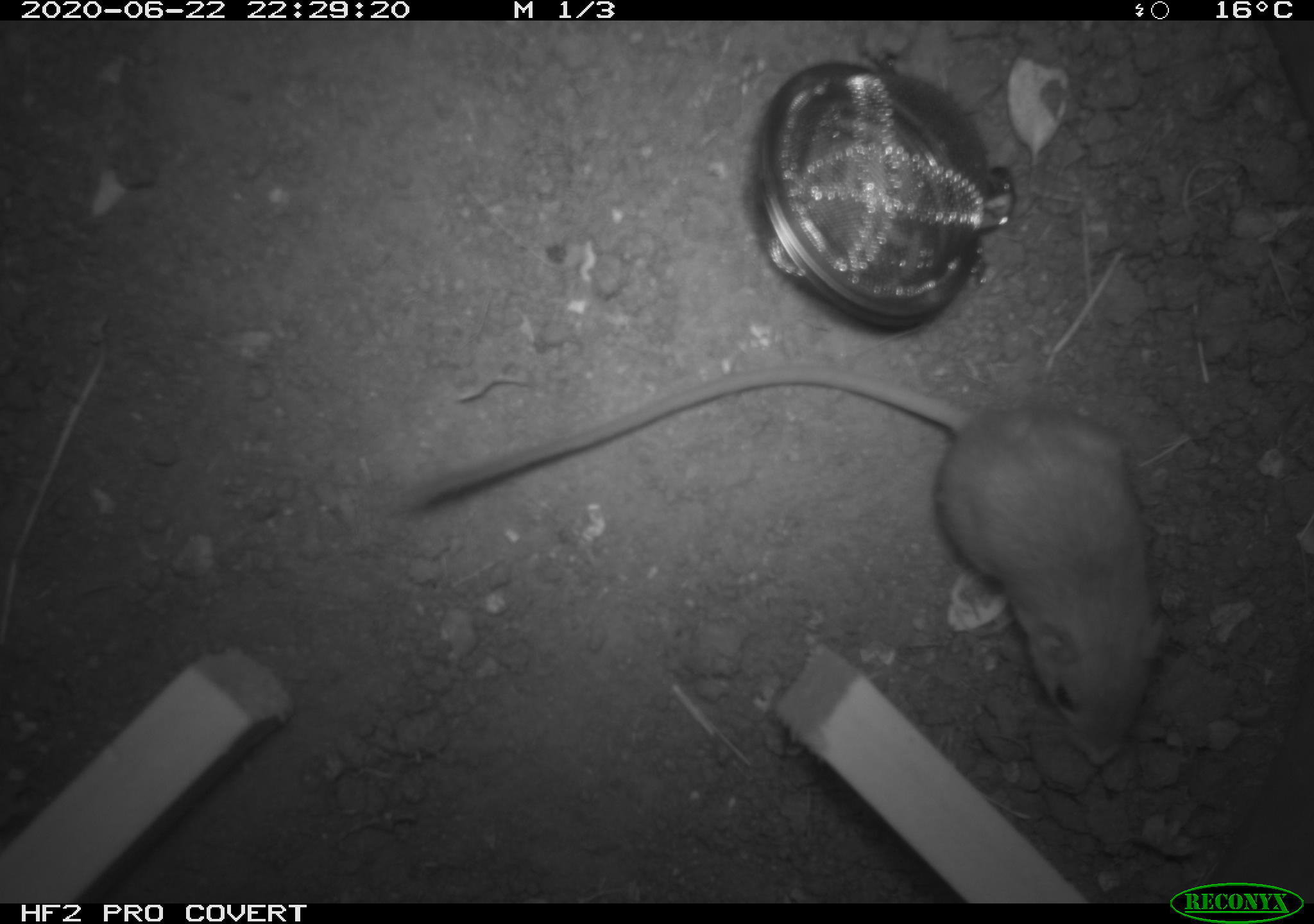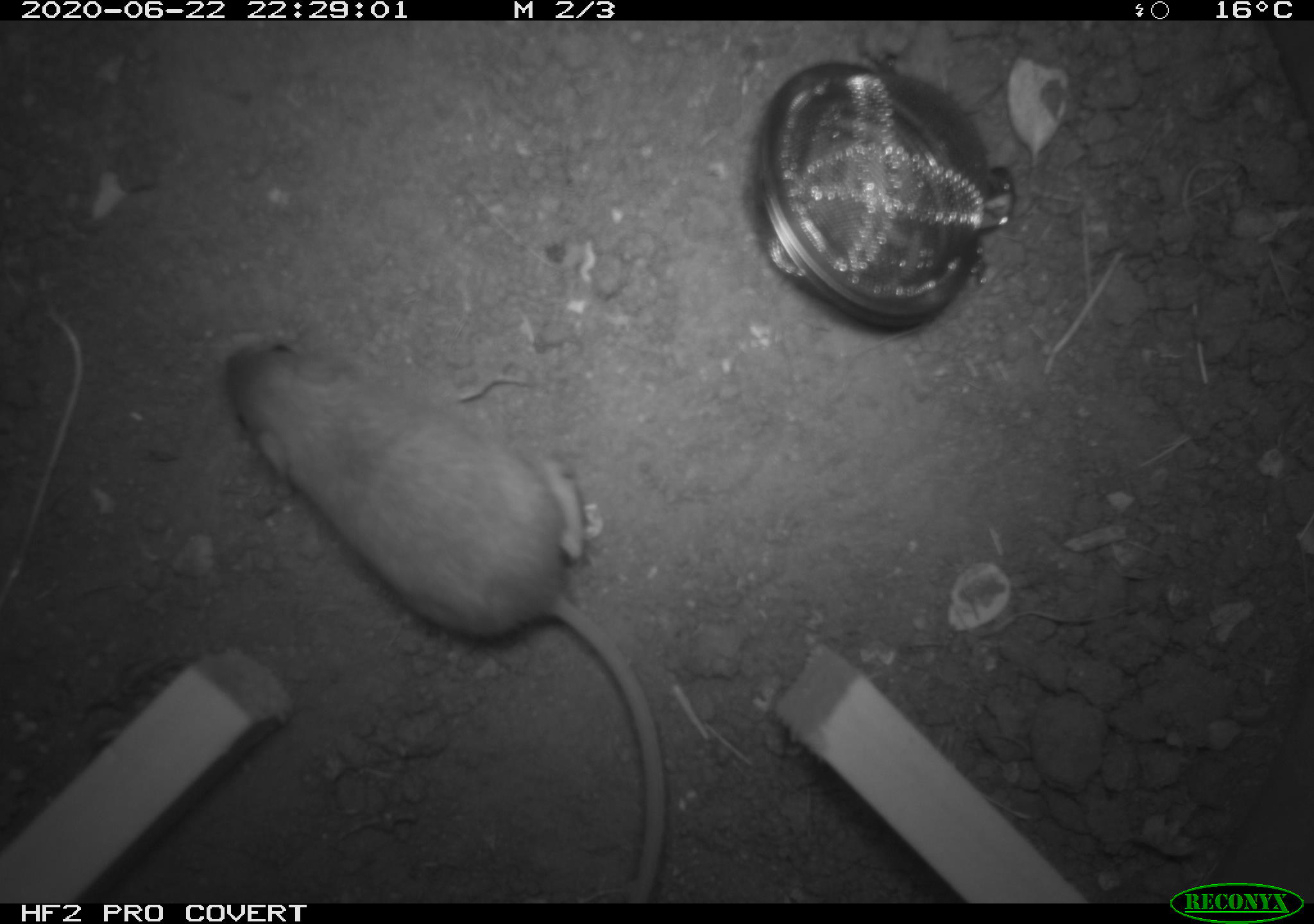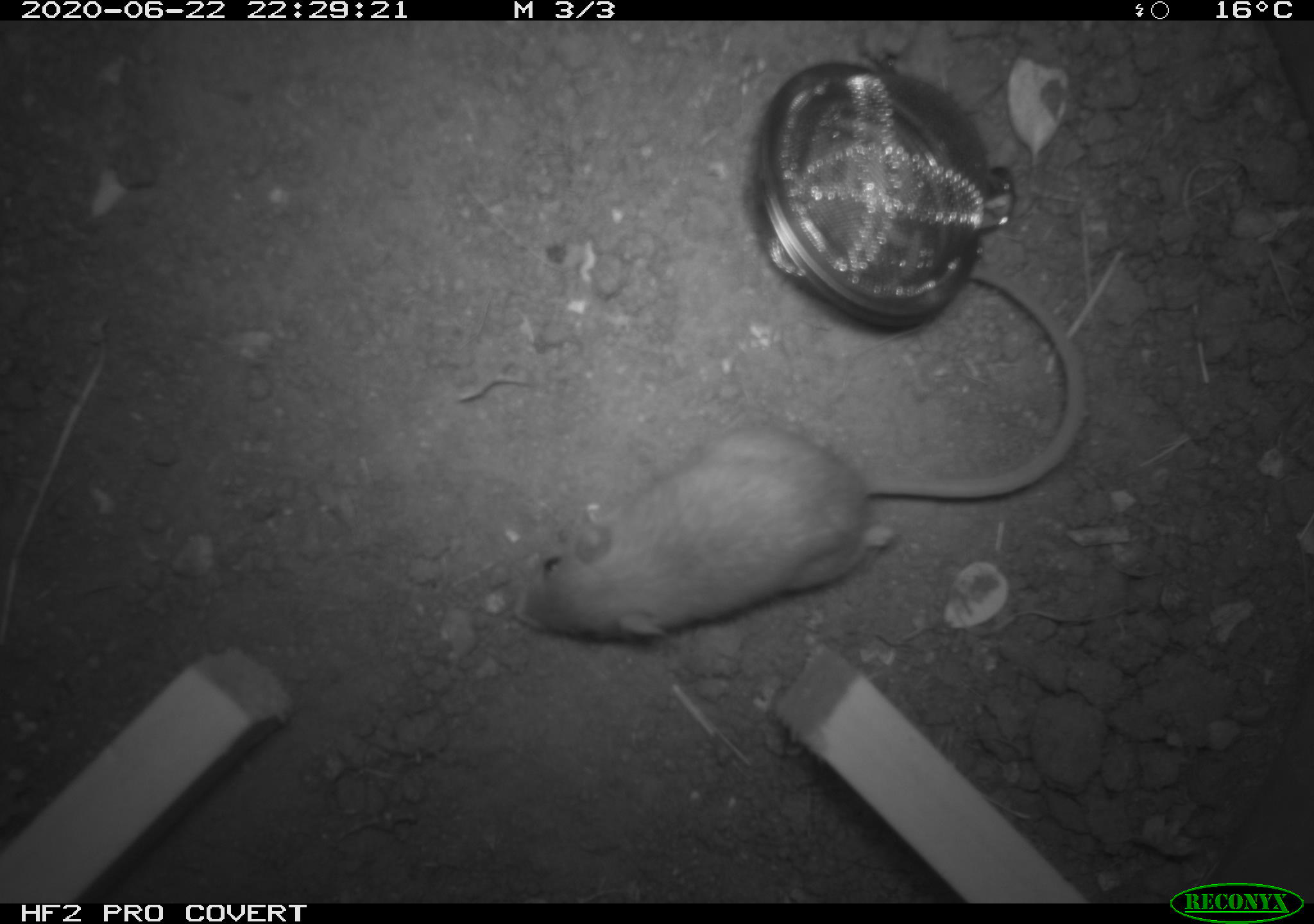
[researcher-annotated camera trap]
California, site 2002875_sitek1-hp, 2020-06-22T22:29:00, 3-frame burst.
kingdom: Animalia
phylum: Chordata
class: Mammalia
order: Rodentia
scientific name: Rodentia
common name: mouse species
Mouse species (Rodentia).